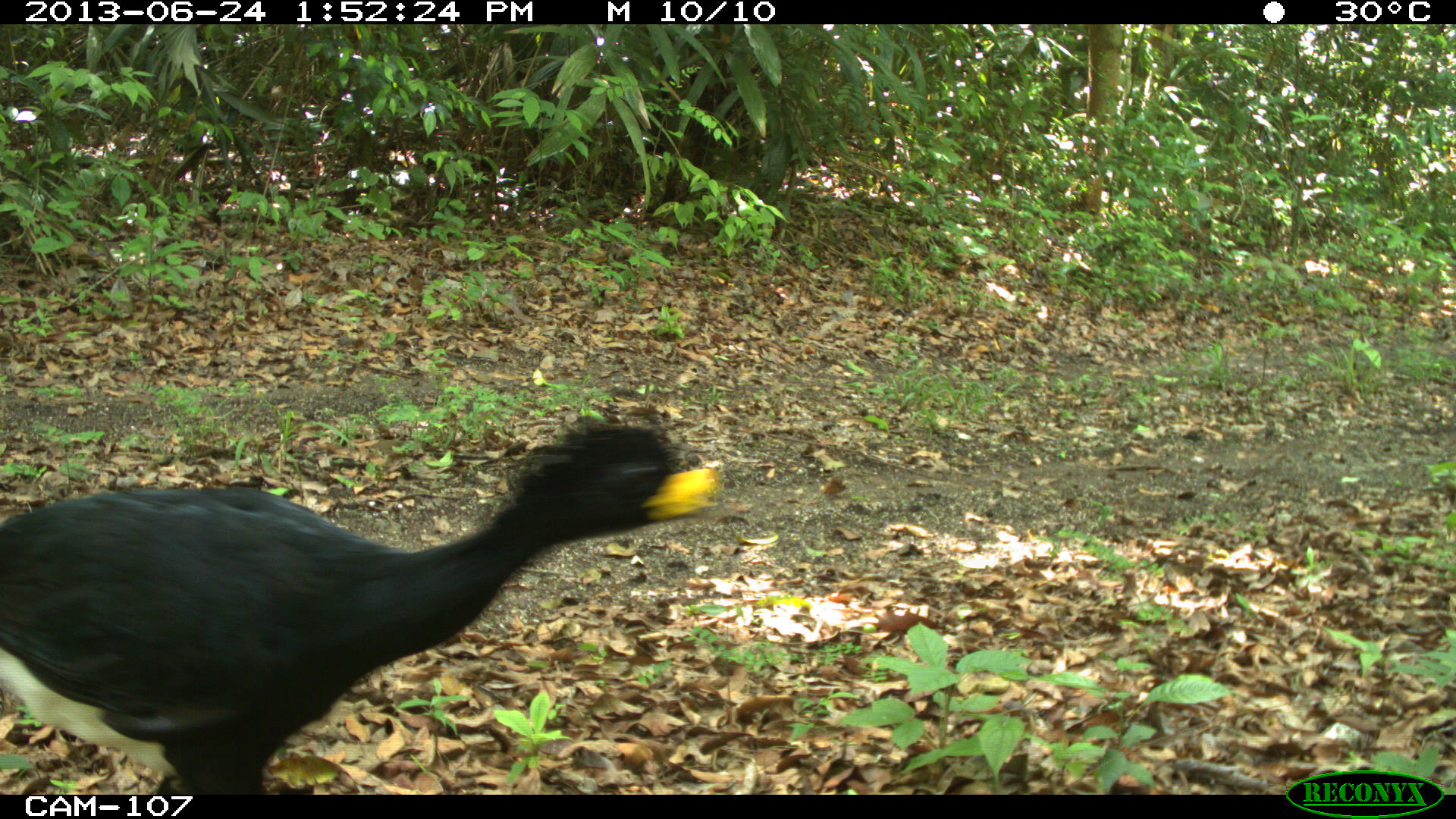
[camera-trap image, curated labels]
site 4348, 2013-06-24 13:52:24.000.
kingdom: Animalia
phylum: Chordata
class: Aves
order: Galliformes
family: Cracidae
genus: Crax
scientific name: Crax rubra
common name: great curassow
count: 2